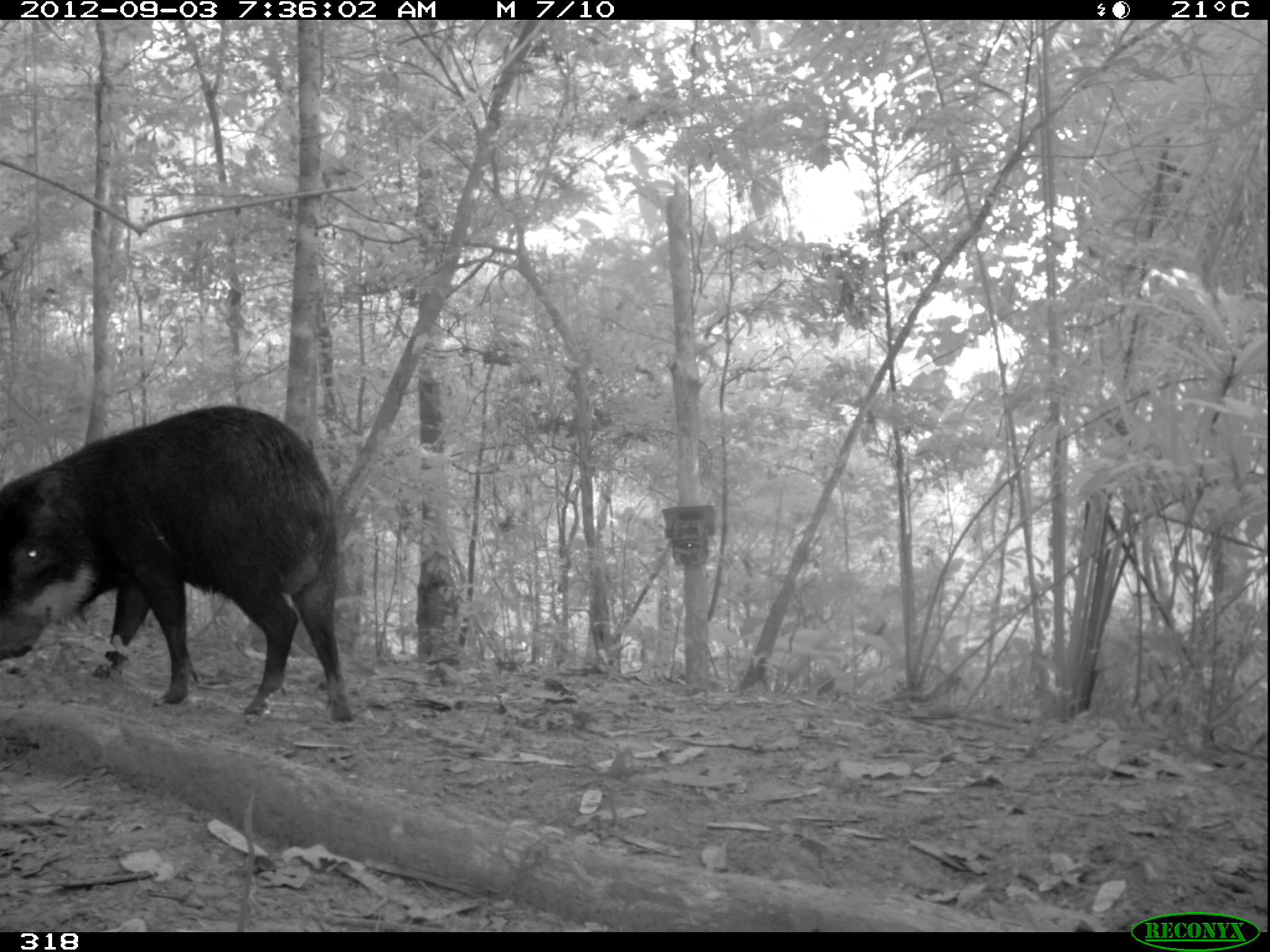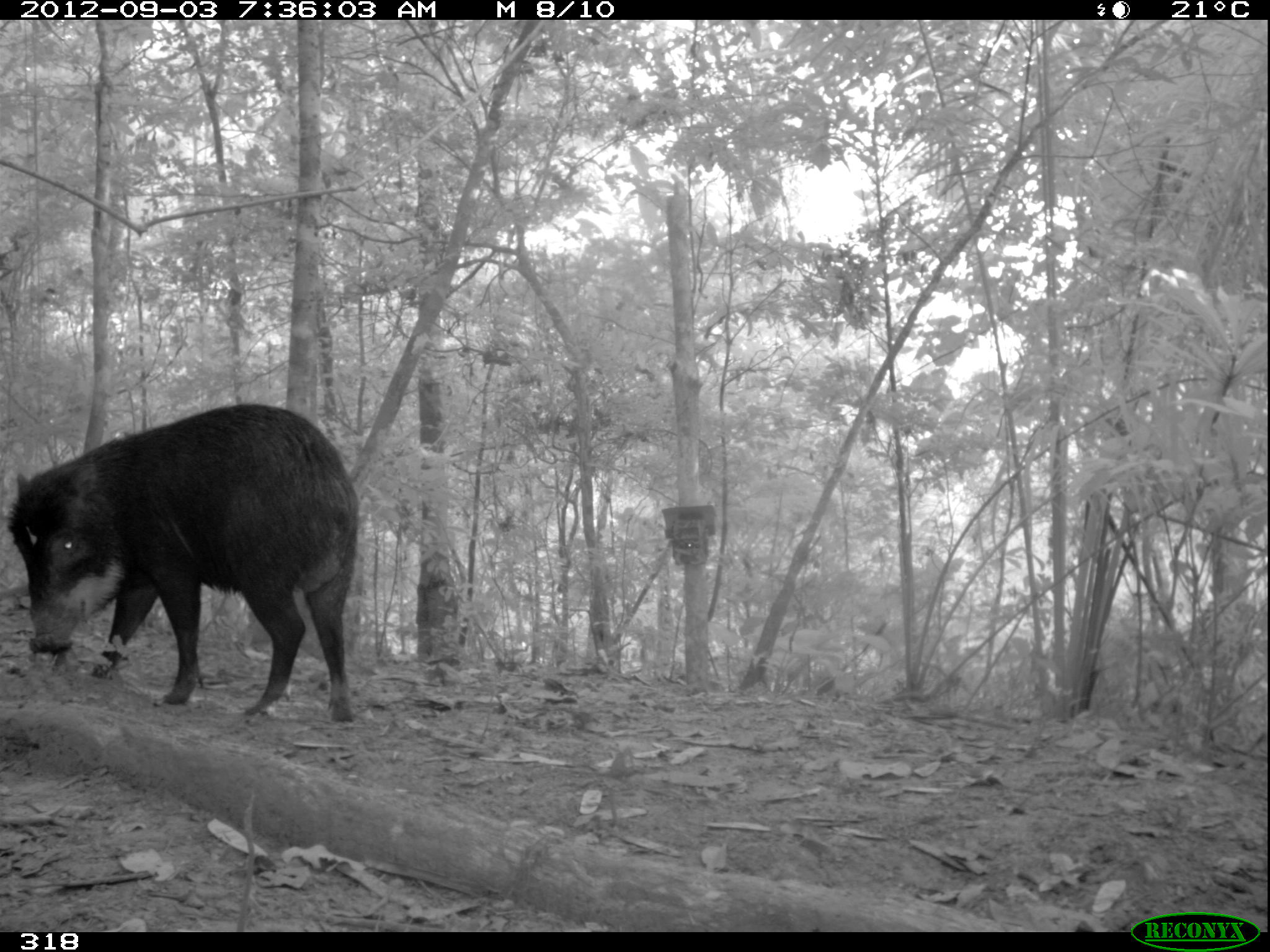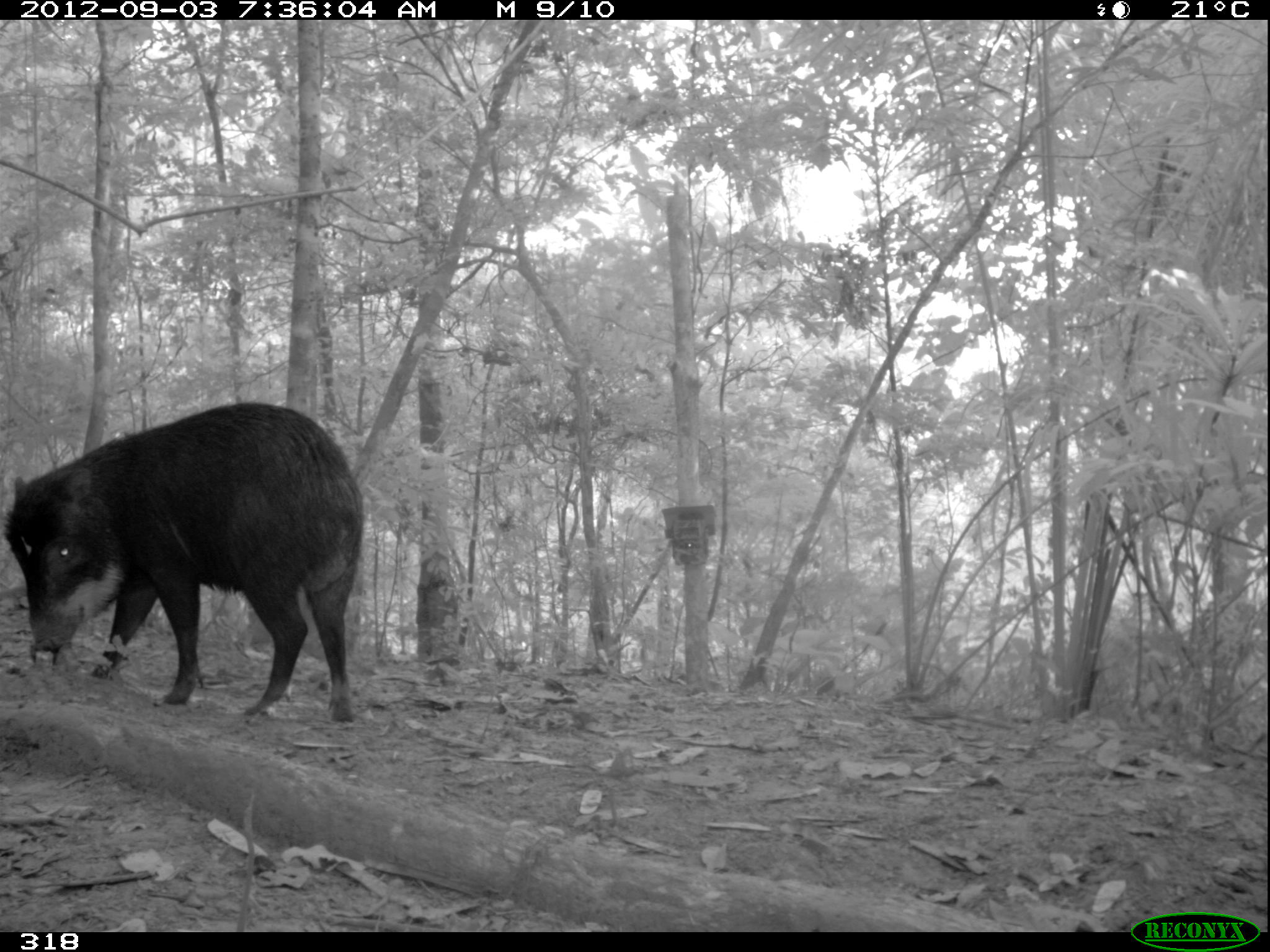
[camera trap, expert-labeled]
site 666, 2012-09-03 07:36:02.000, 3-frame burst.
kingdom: Animalia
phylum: Chordata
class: Mammalia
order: Artiodactyla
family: Tayassuidae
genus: Tayassu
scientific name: Tayassu pecari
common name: white-lipped peccary